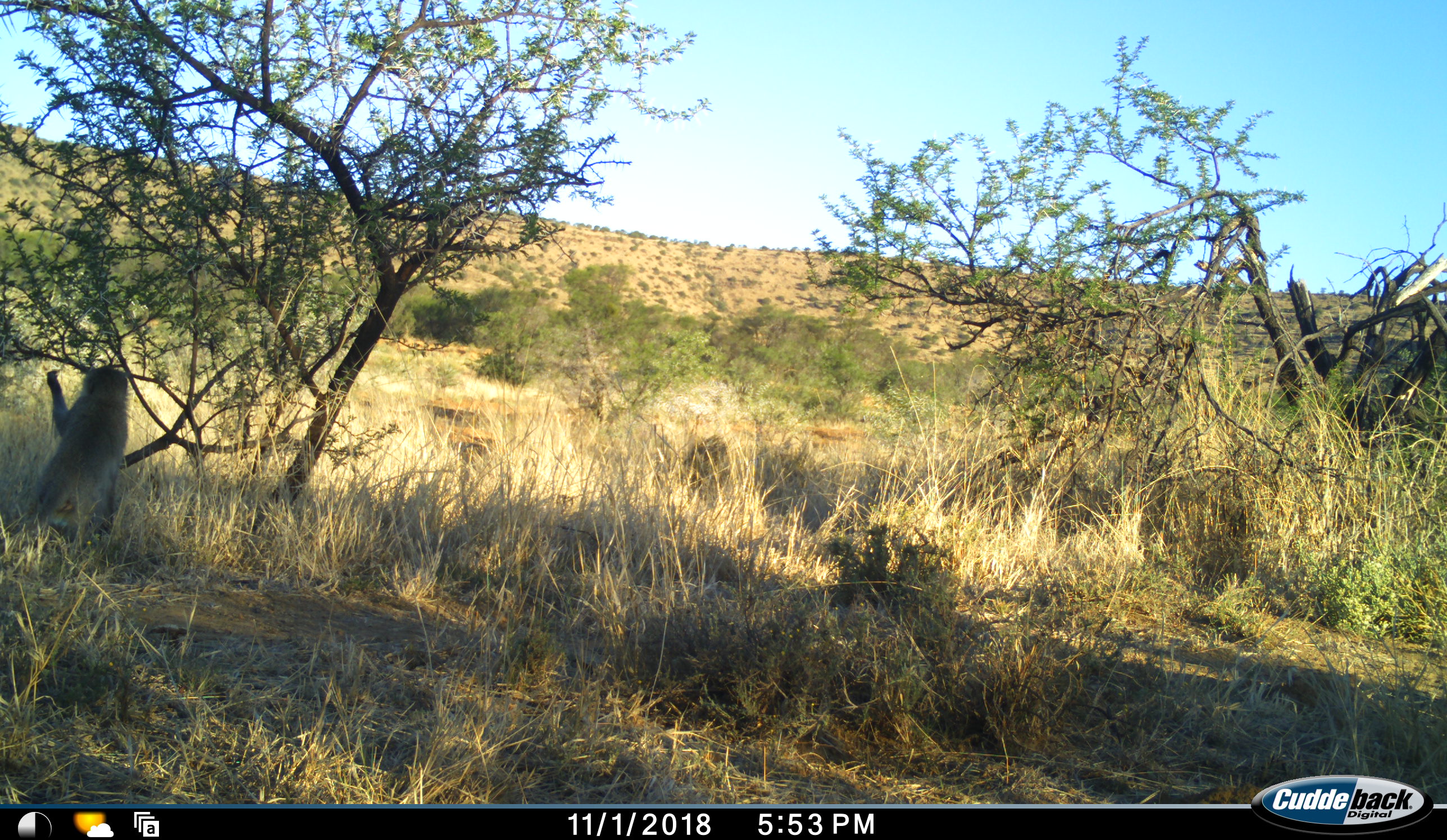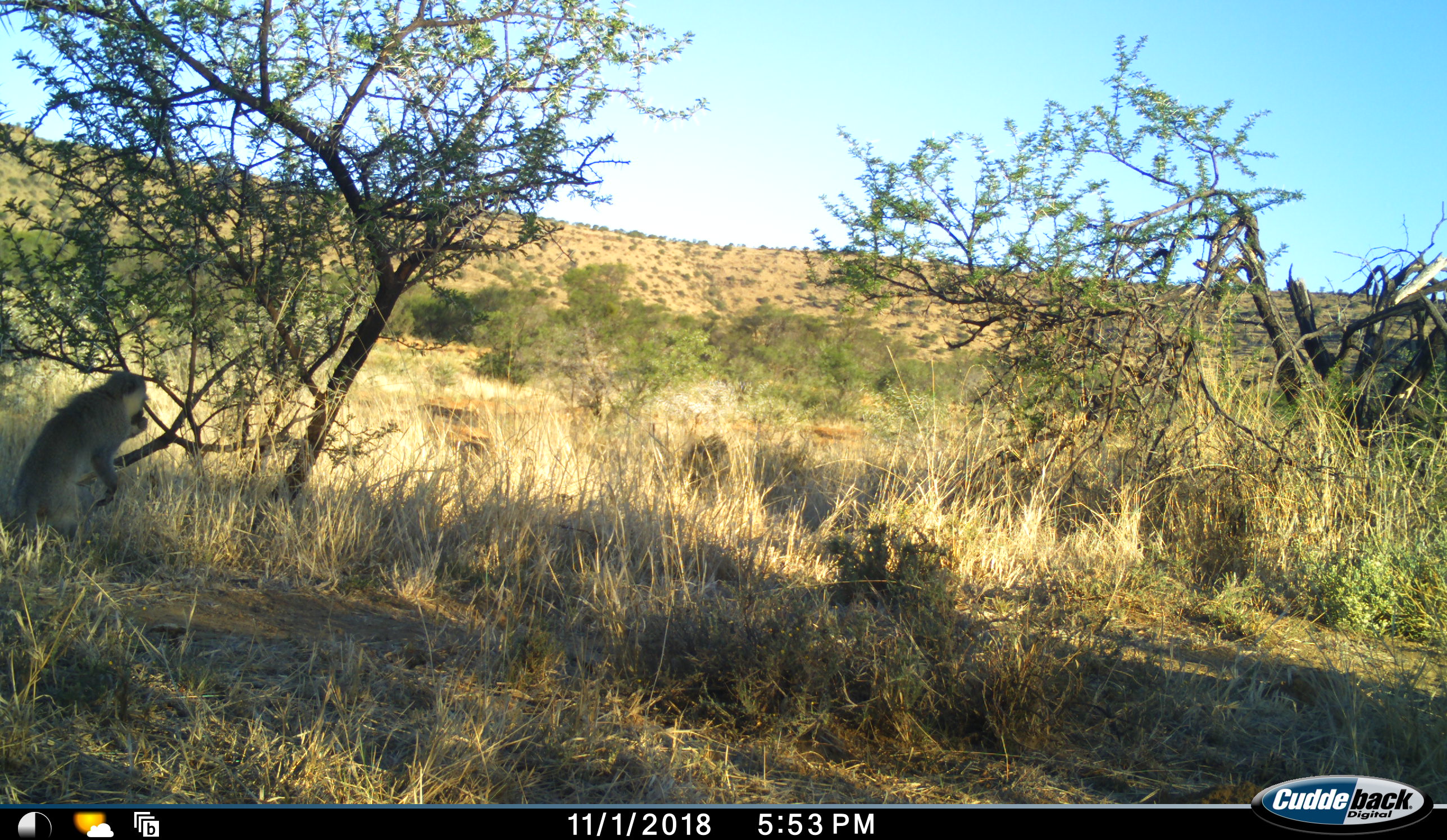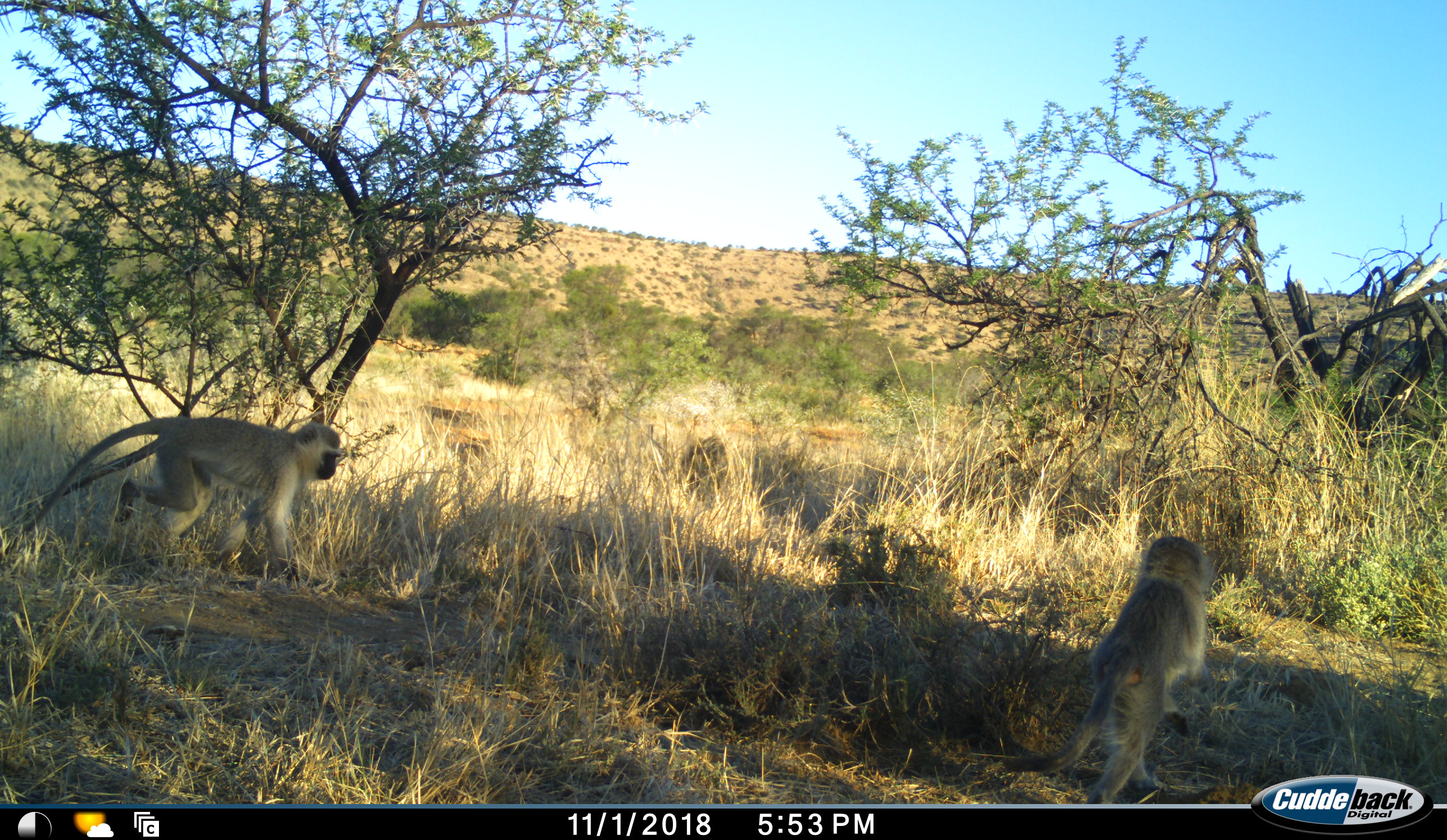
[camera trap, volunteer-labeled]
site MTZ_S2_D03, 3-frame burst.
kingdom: Animalia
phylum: Chordata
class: Mammalia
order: Primates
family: Cercopithecidae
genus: Chlorocebus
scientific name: Chlorocebus pygerythrus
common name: vervet monkey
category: monkeyvervet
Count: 2.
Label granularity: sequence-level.